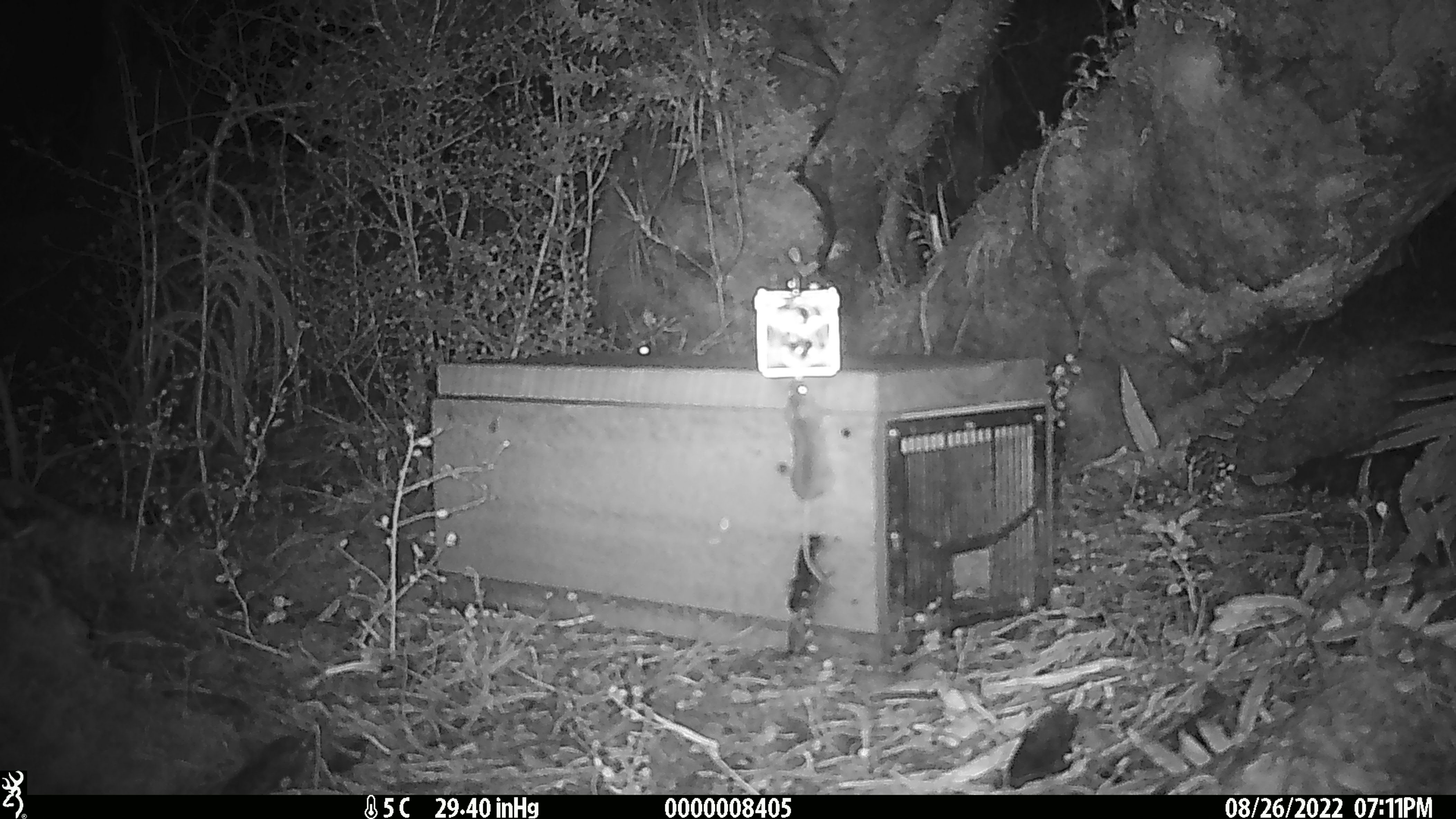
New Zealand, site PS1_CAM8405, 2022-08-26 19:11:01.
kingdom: Animalia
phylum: Chordata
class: Mammalia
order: Rodentia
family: Muridae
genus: Mus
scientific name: Mus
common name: mouse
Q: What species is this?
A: Mouse (Mus).